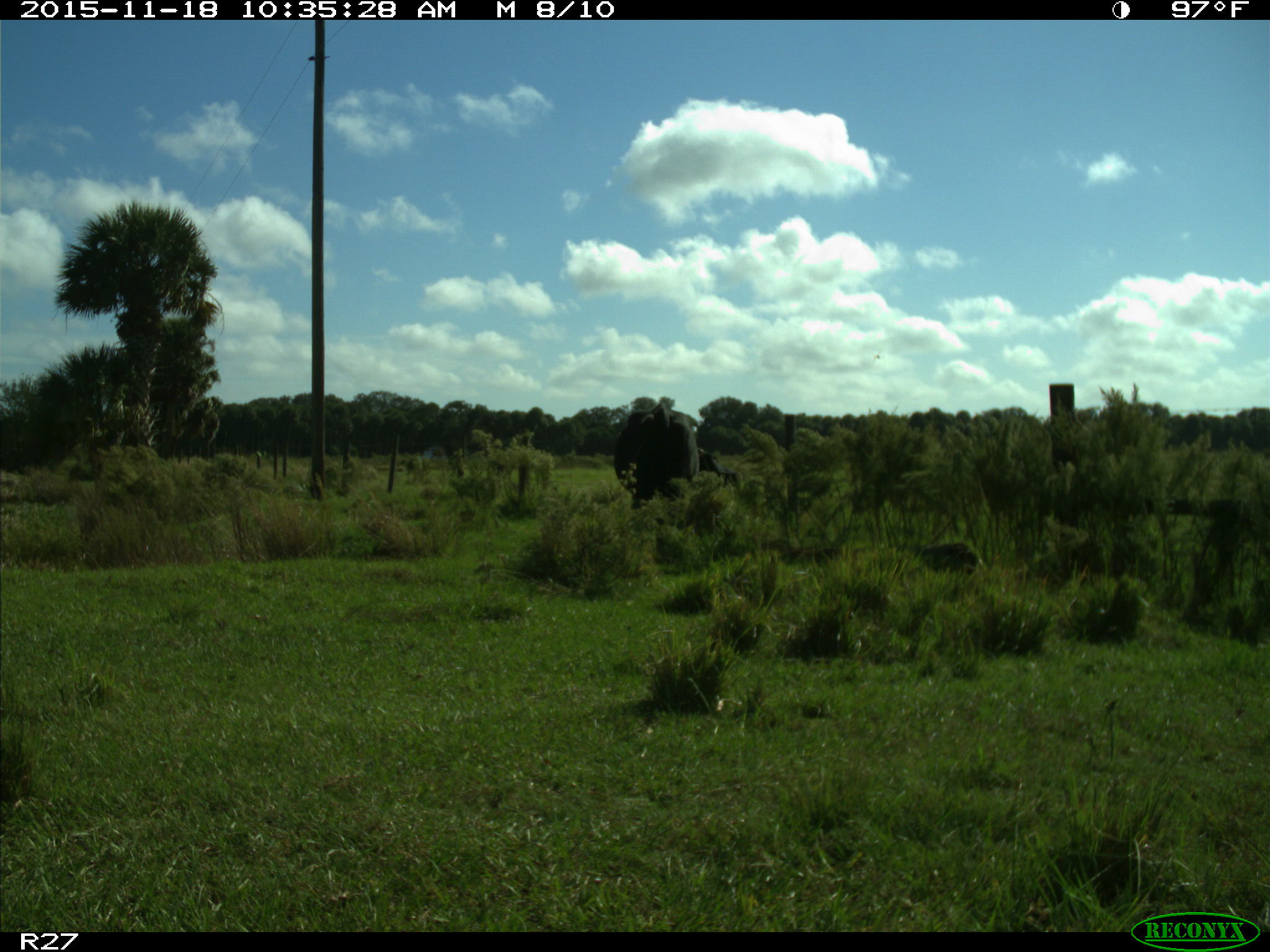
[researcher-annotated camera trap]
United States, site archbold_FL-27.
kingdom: Animalia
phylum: Chordata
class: Mammalia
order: Artiodactyla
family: Bovidae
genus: Bos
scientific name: Bos taurus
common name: domestic cow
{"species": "Bos taurus (domestic cow)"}